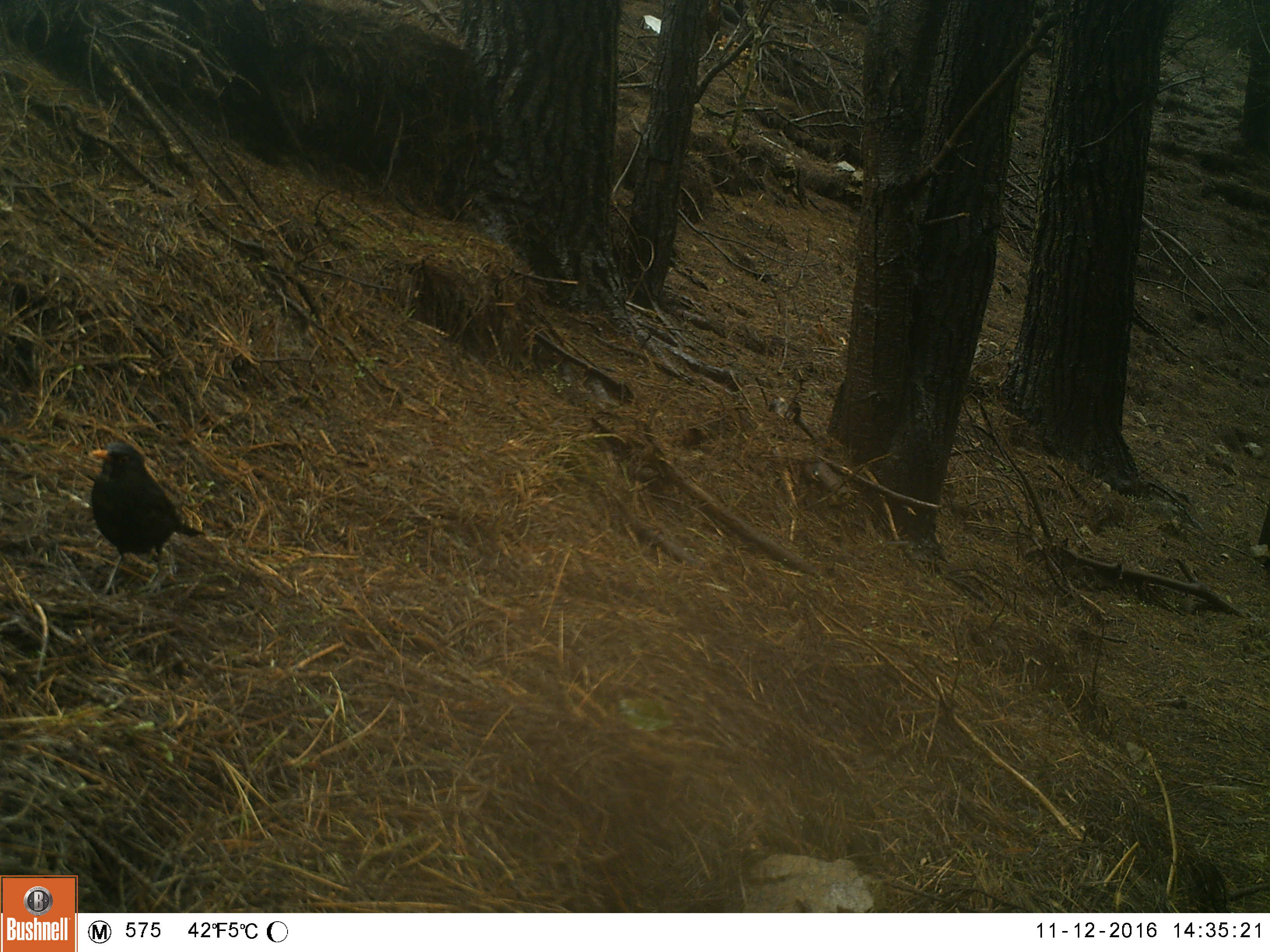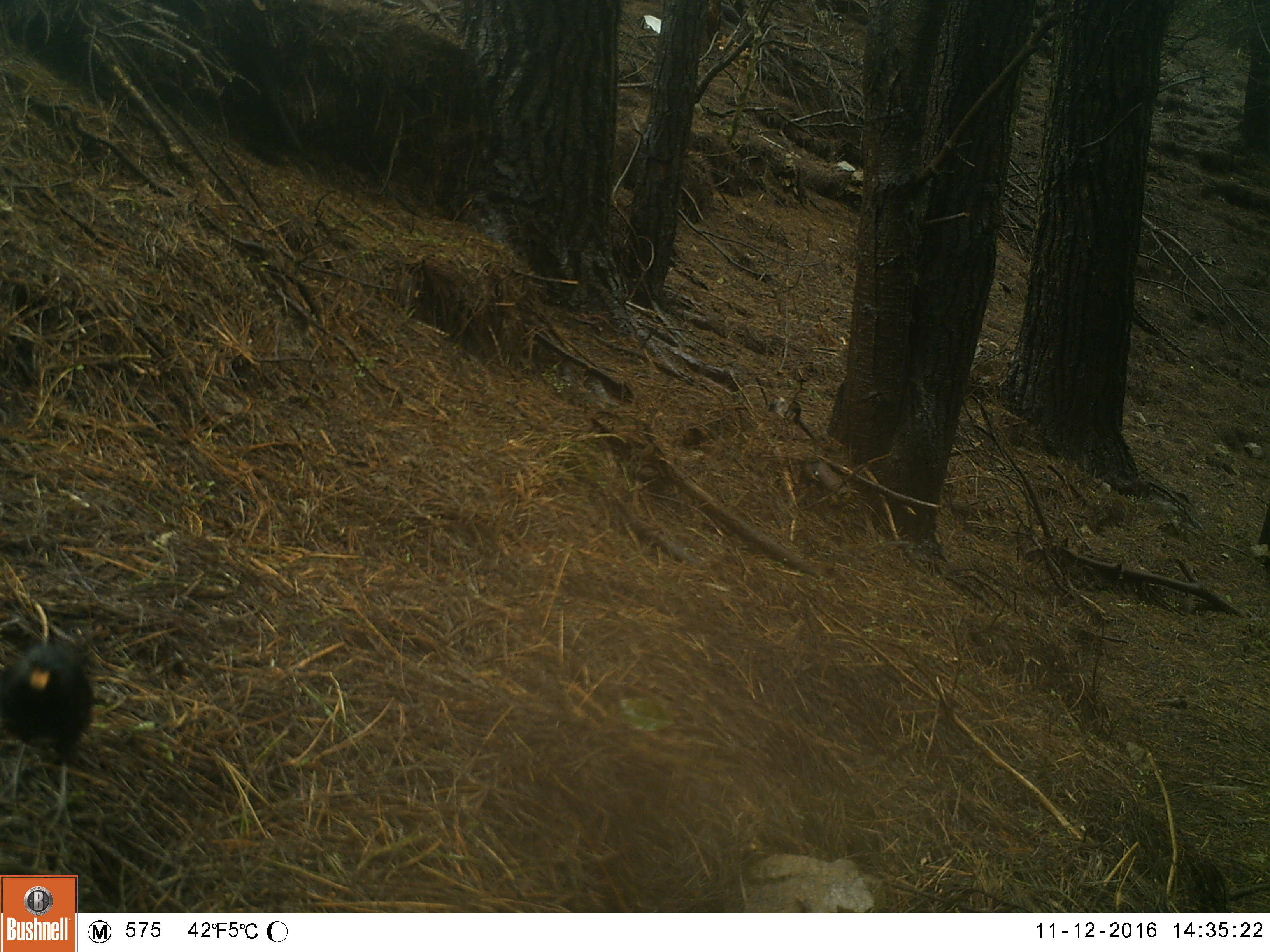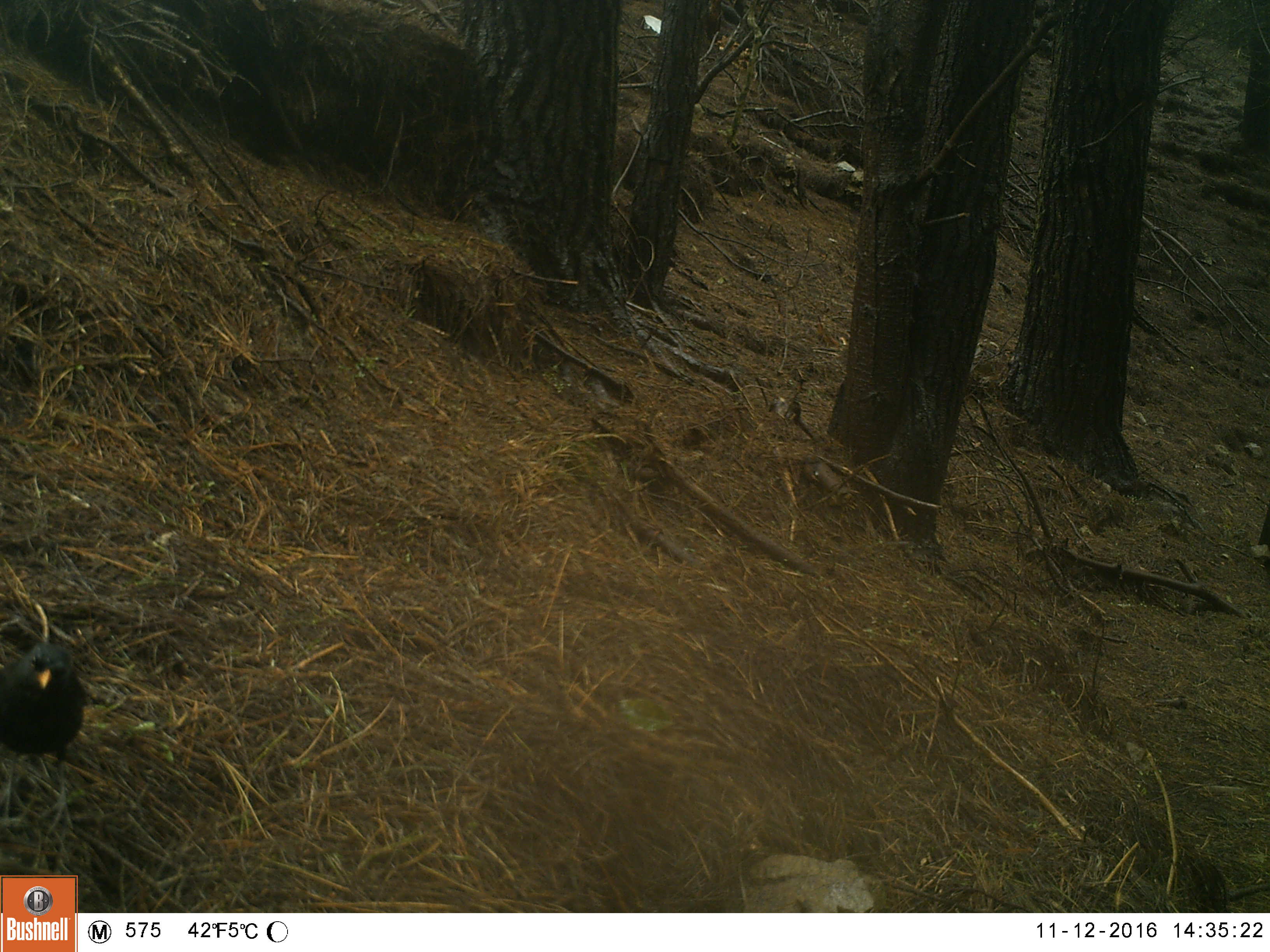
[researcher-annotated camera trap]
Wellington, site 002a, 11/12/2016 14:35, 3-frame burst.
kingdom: Animalia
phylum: Chordata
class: Aves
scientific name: Aves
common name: bird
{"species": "bird (Aves)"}